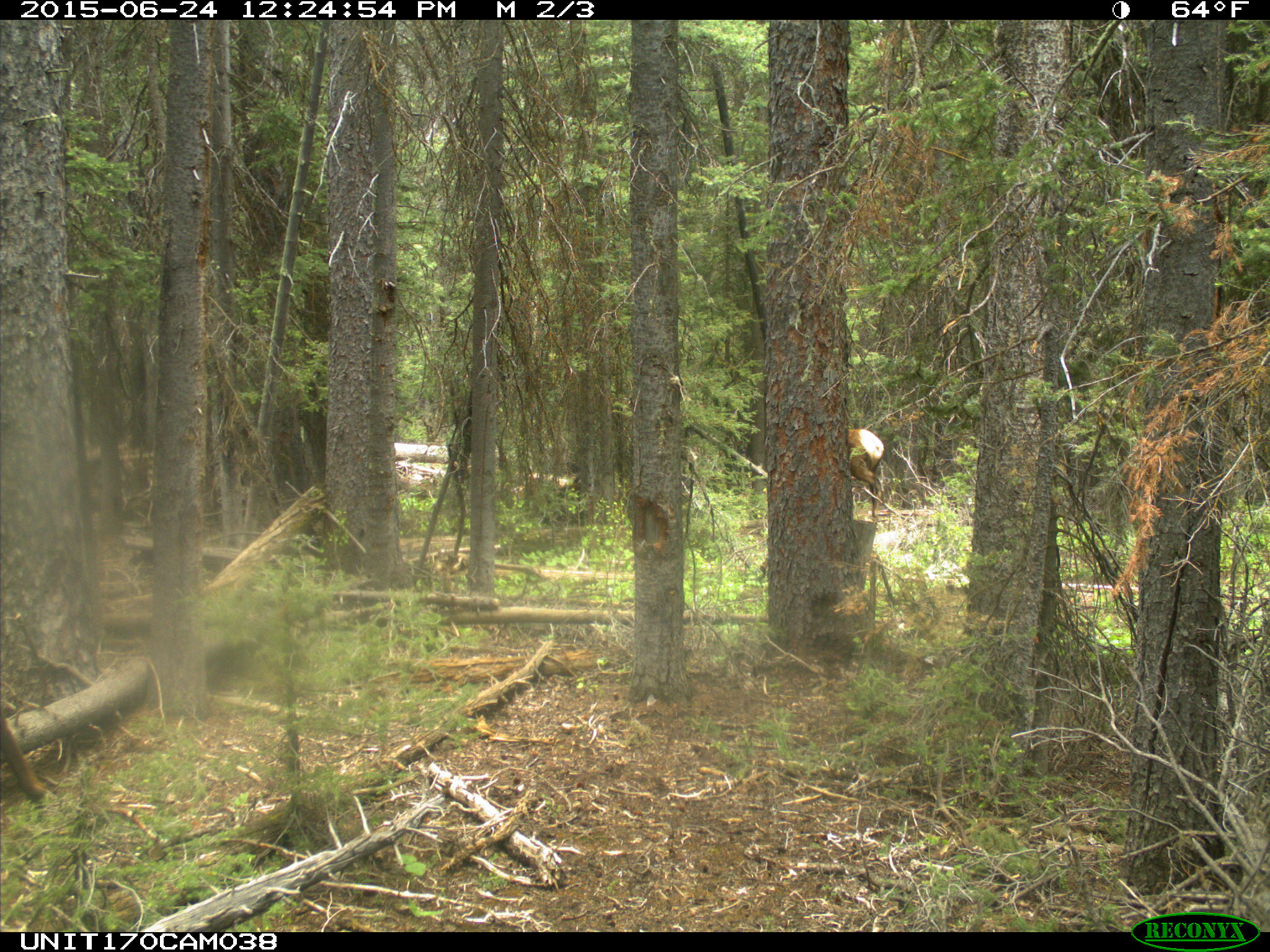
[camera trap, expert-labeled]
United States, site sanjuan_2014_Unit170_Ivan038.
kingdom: Animalia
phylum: Chordata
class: Mammalia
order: Artiodactyla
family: Cervidae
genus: Cervus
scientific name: Cervus elaphus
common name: red deer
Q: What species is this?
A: Cervus elaphus (red deer).